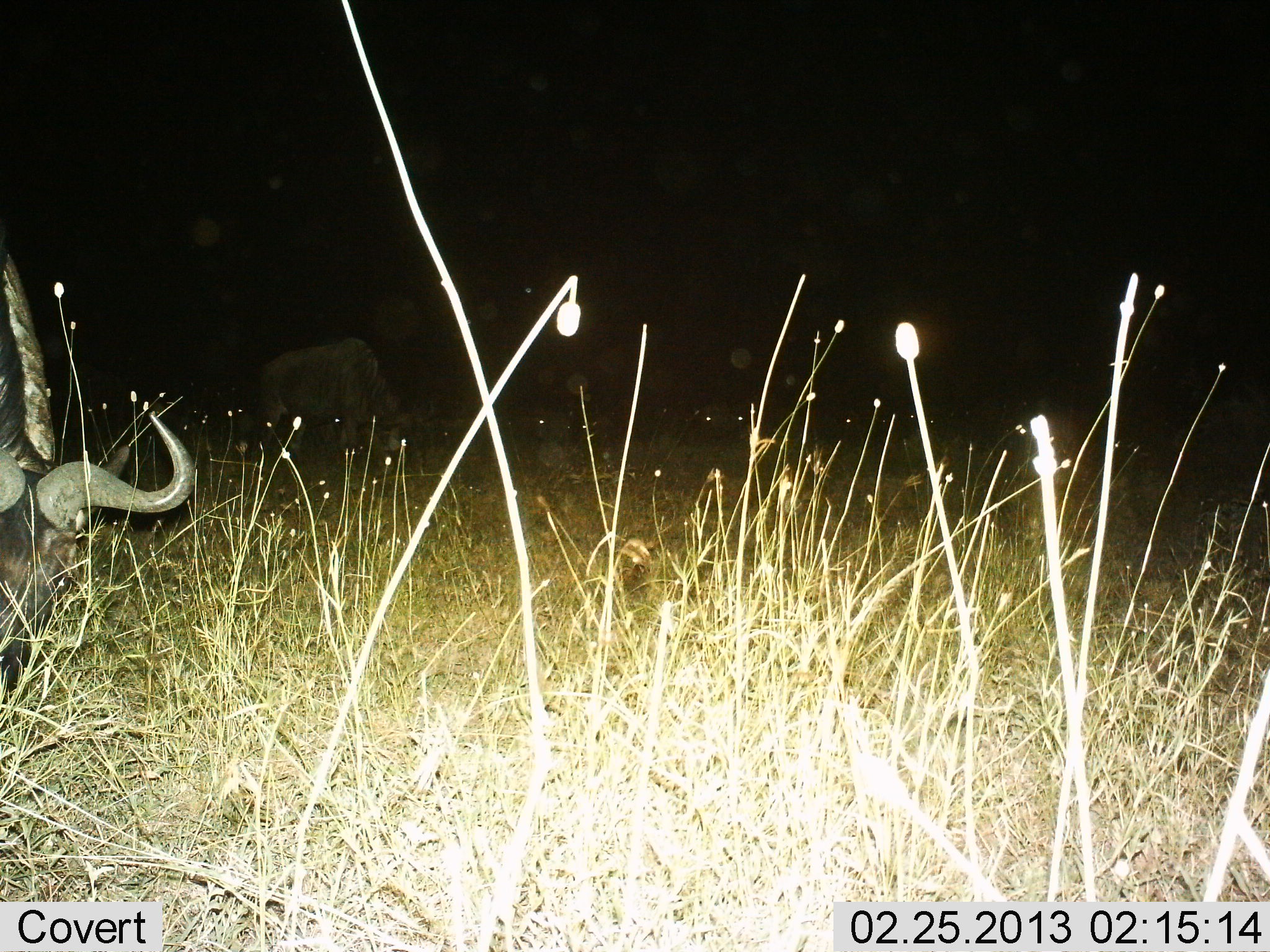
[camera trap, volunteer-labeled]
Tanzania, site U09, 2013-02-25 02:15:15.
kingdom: Animalia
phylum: Chordata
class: Mammalia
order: Artiodactyla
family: Bovidae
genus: Connochaetes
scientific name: Connochaetes taurinus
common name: blue wildebeest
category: wildebeest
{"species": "wildebeest (blue wildebeest) (Connochaetes taurinus)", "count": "2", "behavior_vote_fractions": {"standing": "29%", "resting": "3%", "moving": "0%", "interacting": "0%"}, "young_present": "0%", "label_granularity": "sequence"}